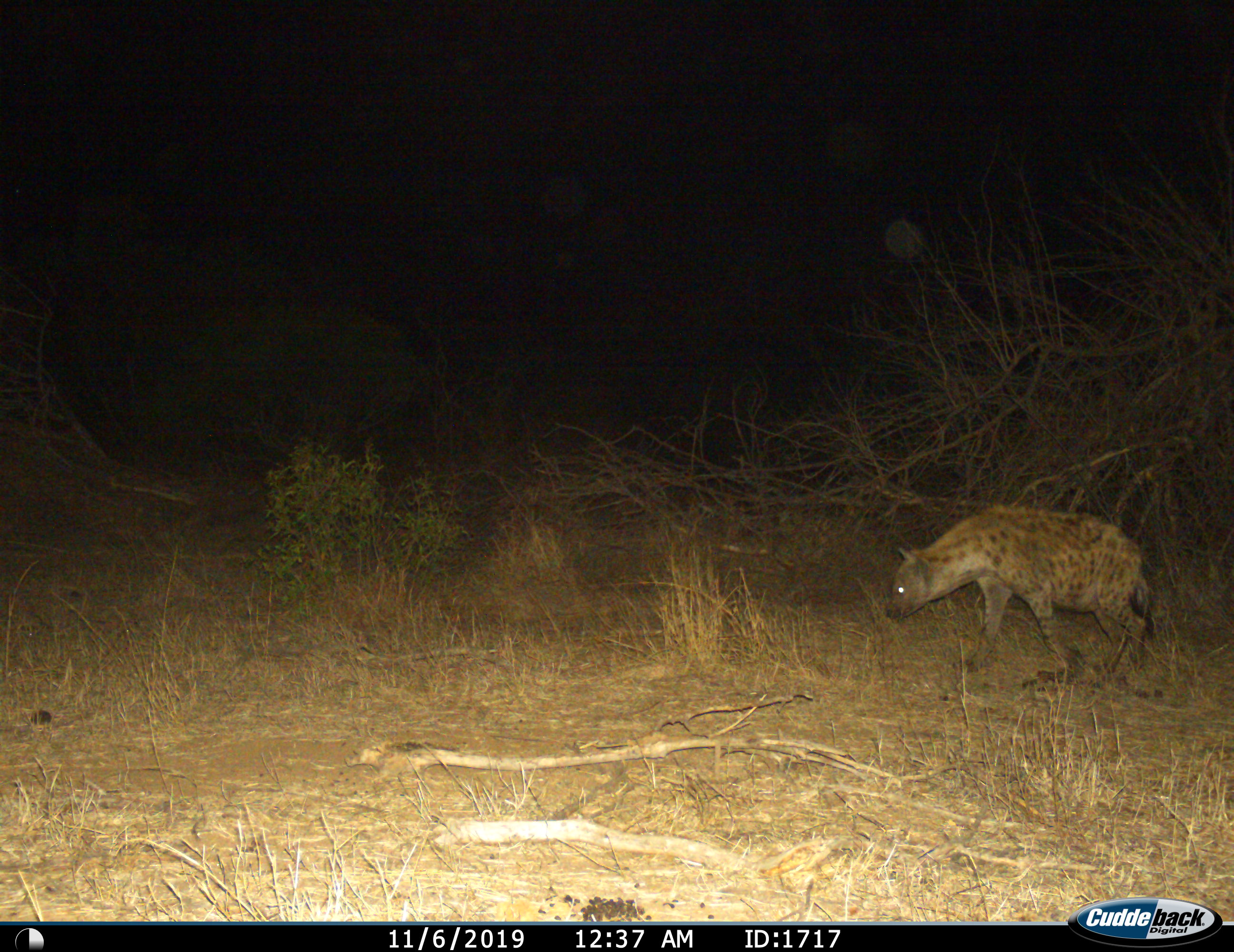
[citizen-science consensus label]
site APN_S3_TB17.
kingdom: Animalia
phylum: Chordata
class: Mammalia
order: Carnivora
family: Hyaenidae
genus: Crocuta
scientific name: Crocuta crocuta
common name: spotted hyena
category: hyenaspotted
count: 1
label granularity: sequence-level